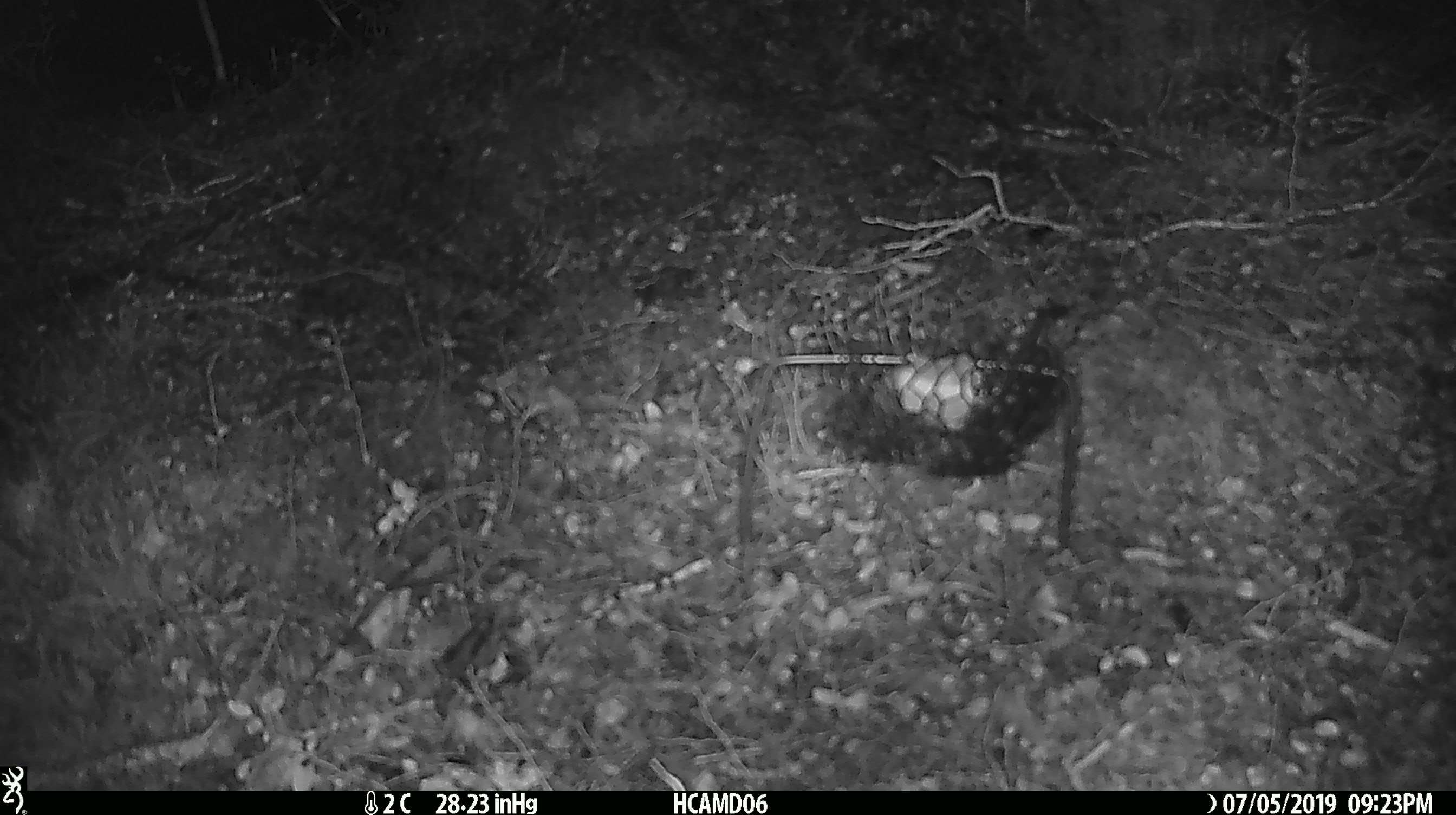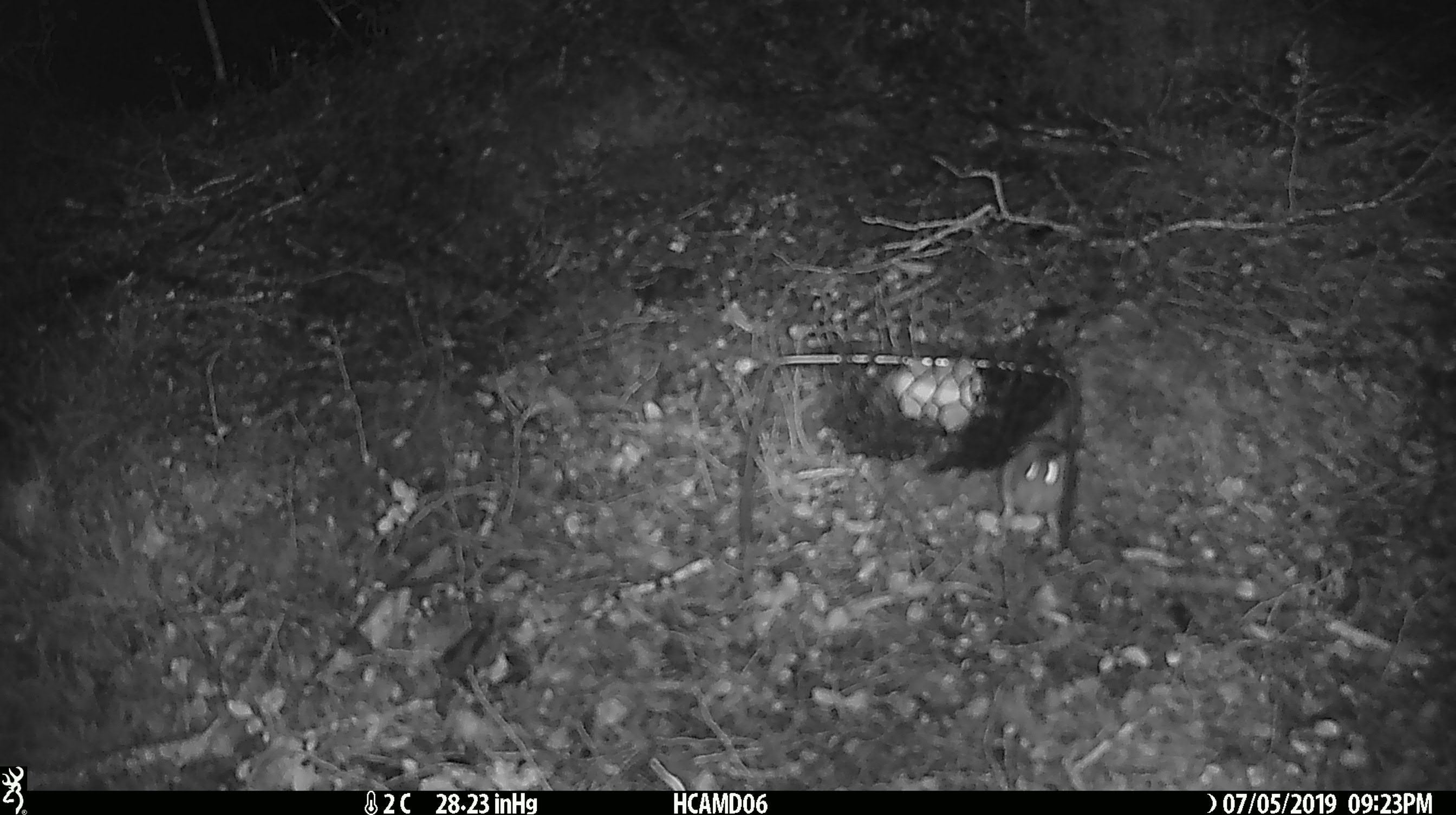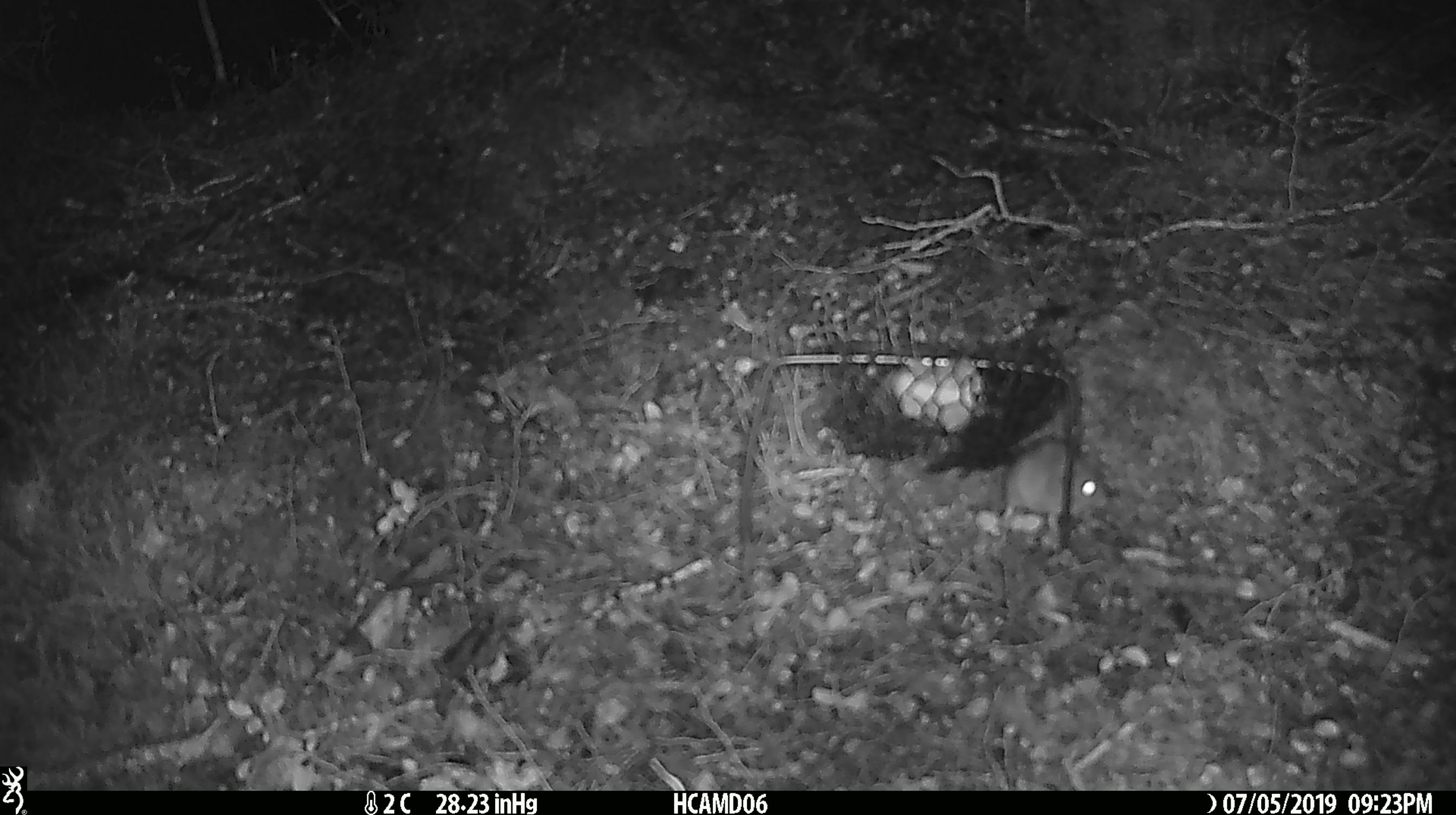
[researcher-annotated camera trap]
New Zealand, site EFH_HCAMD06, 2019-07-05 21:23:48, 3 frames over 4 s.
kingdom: Animalia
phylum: Chordata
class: Mammalia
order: Rodentia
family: Muridae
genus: Mus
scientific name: Mus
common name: mouse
Mouse (Mus).